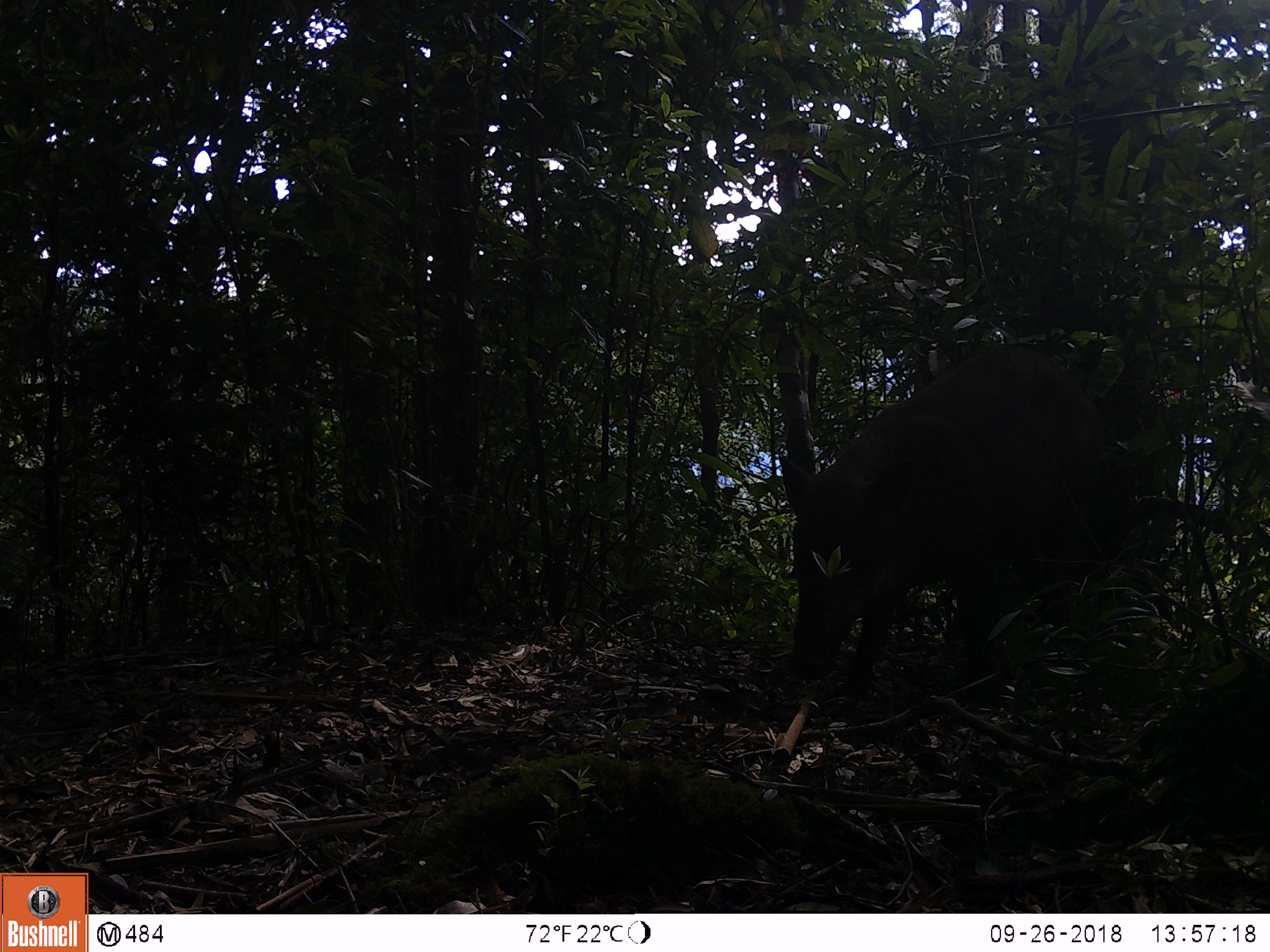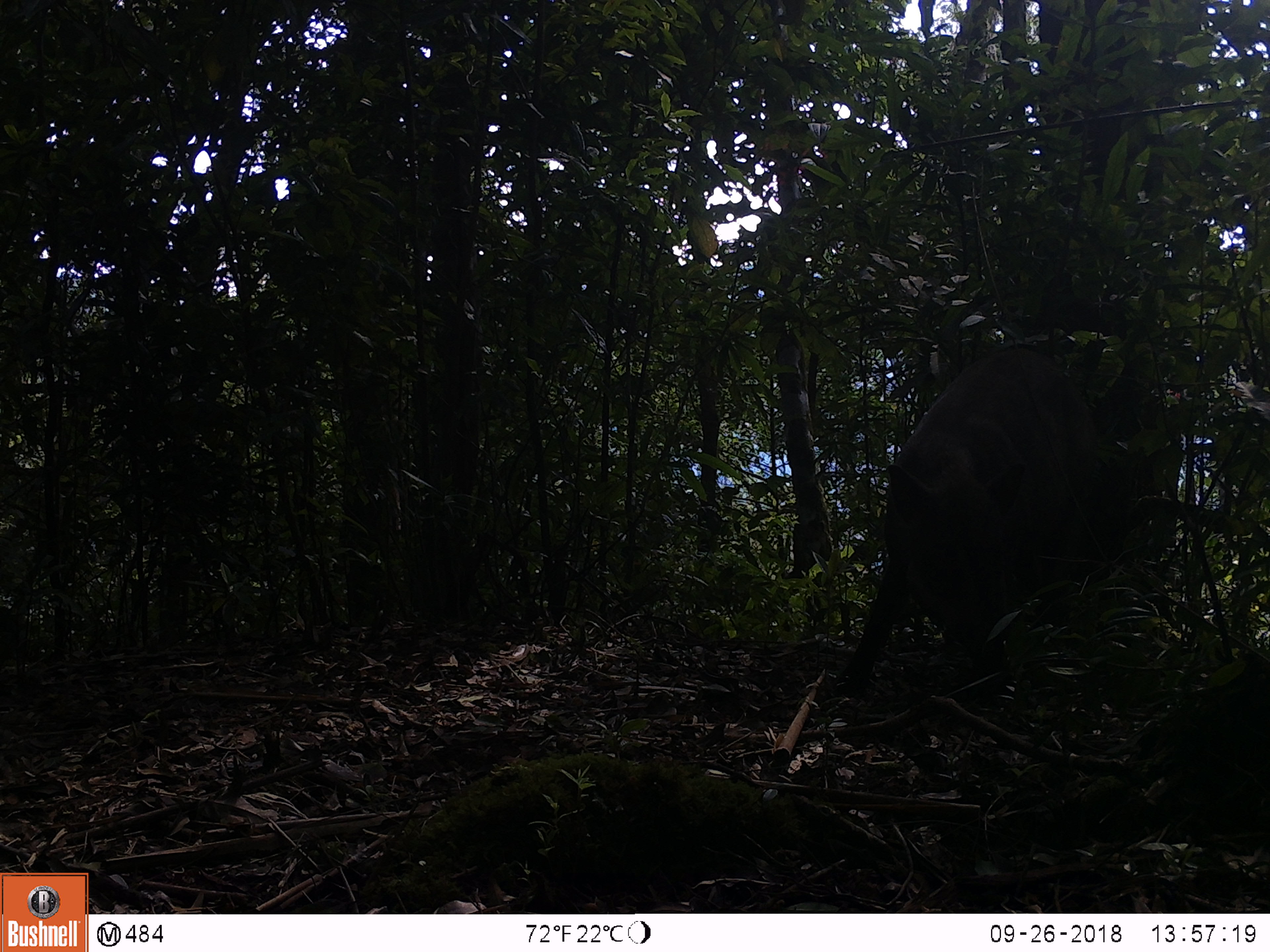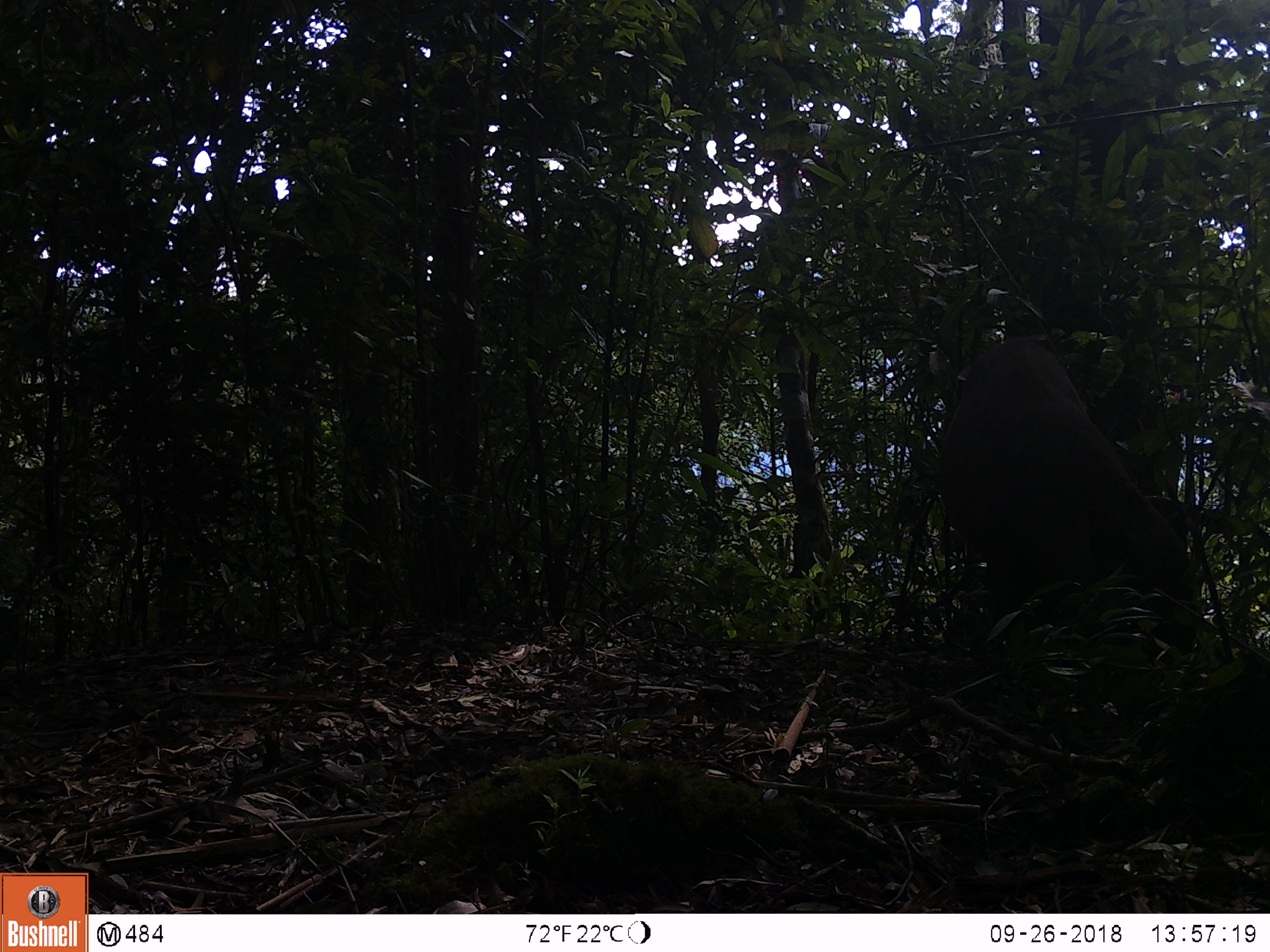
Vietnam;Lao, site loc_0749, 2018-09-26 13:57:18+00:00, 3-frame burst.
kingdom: Animalia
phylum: Chordata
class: Mammalia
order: Artiodactyla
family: Suidae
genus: Sus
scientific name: Sus scrofa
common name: eurasian wild pig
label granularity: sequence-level